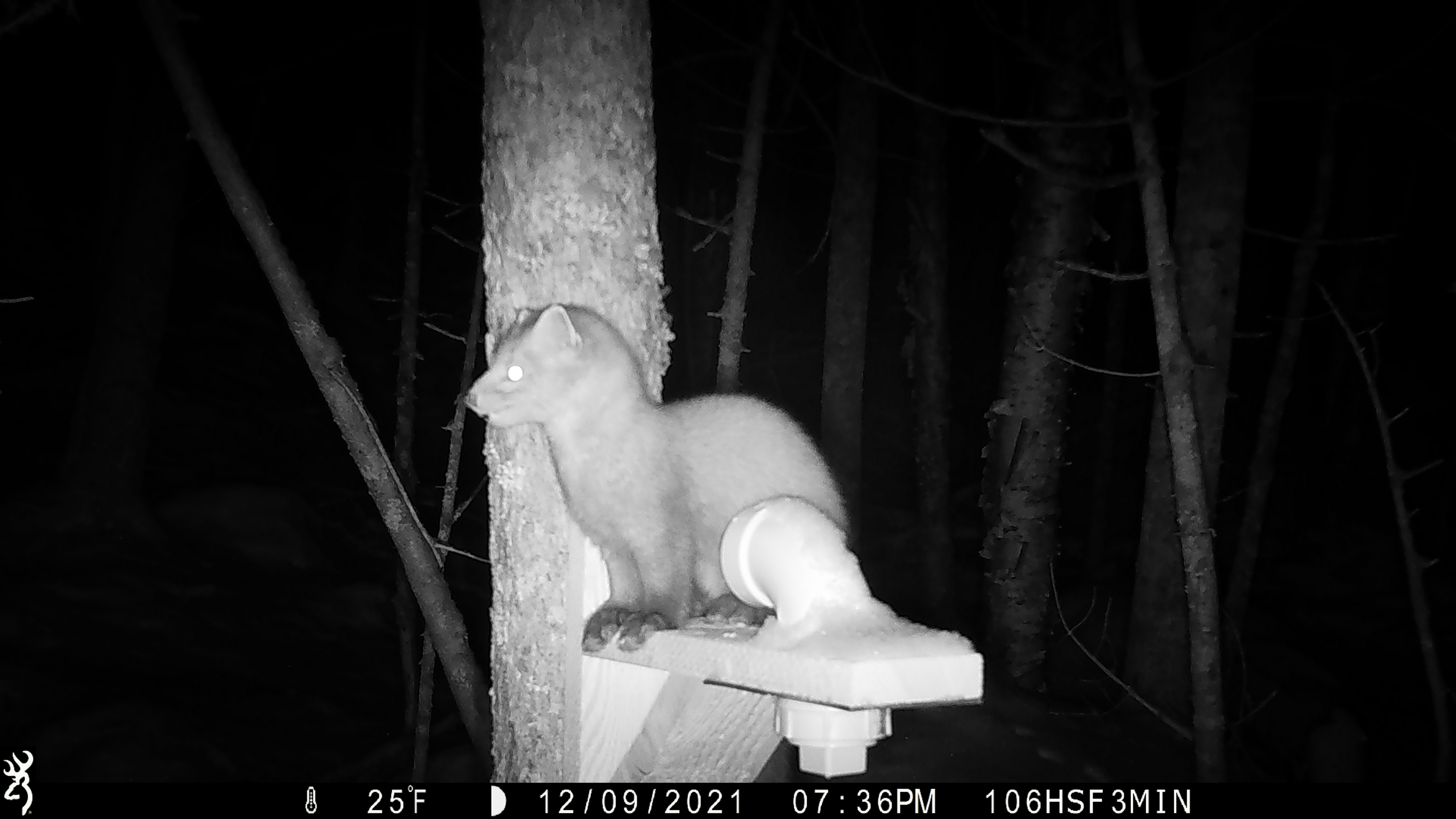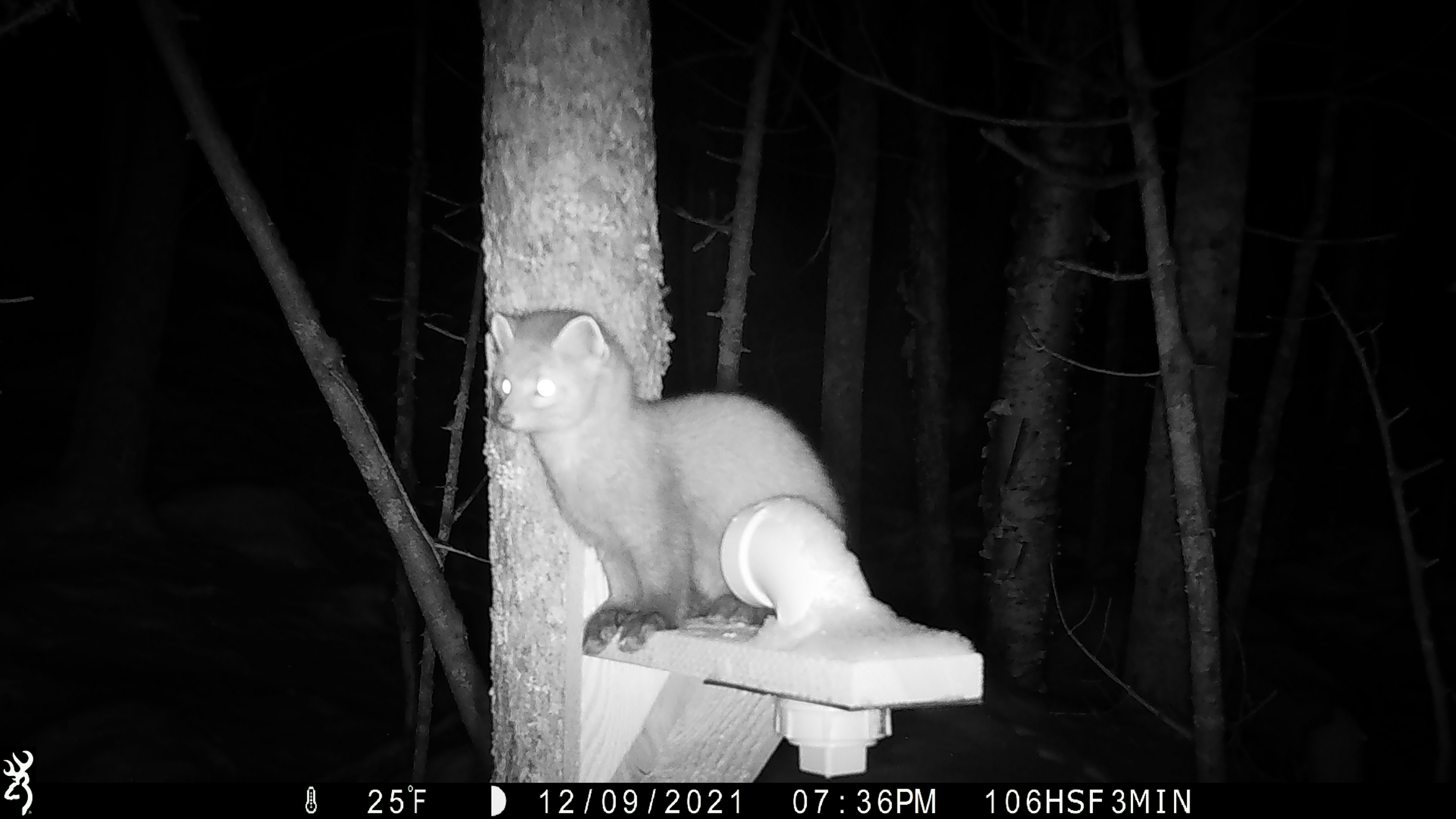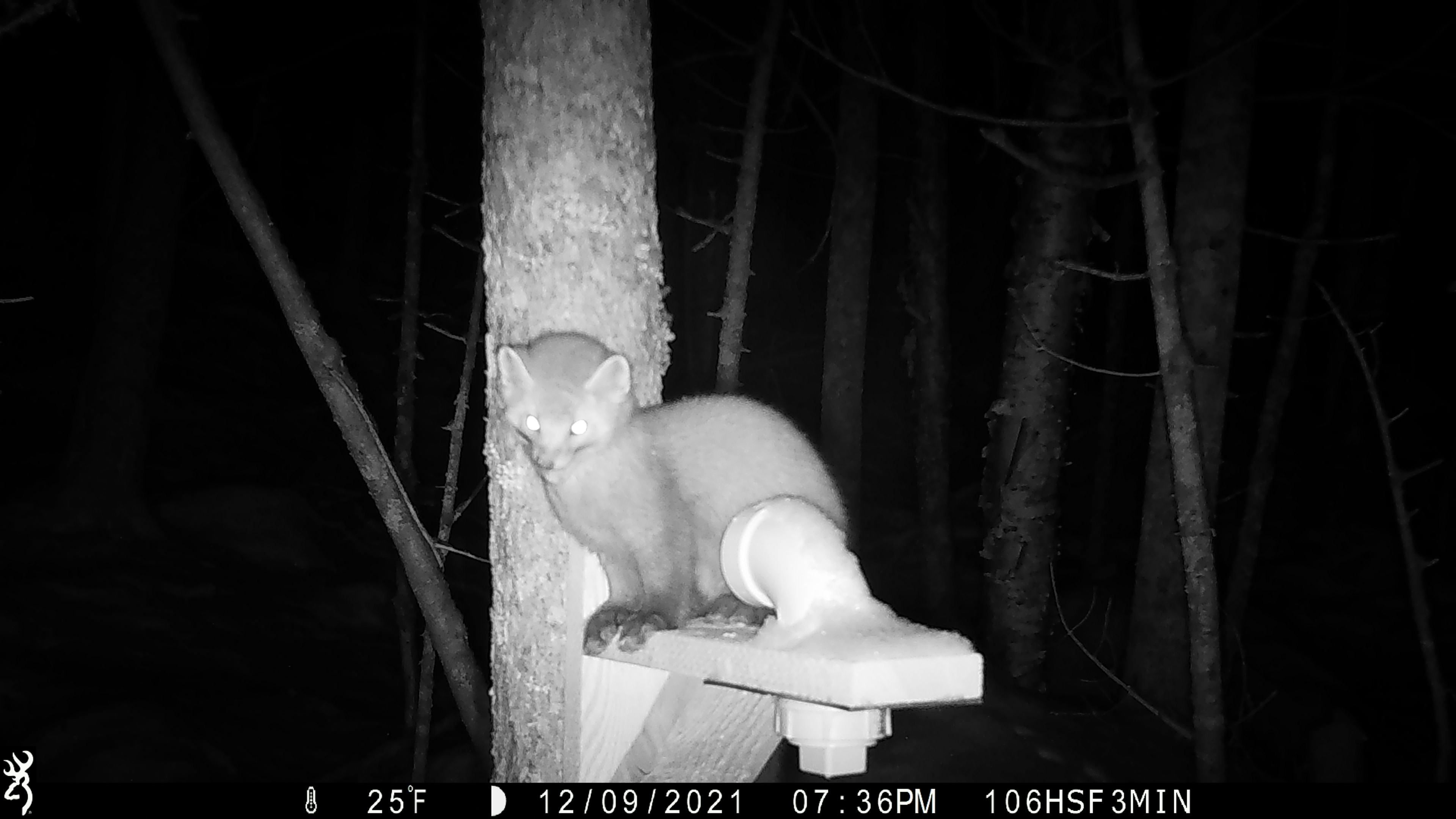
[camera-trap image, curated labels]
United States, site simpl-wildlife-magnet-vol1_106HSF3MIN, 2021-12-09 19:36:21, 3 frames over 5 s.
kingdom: Animalia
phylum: Chordata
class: Mammalia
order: Carnivora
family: Mustelidae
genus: Martes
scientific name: Martes americana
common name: american marten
American marten (Martes americana).